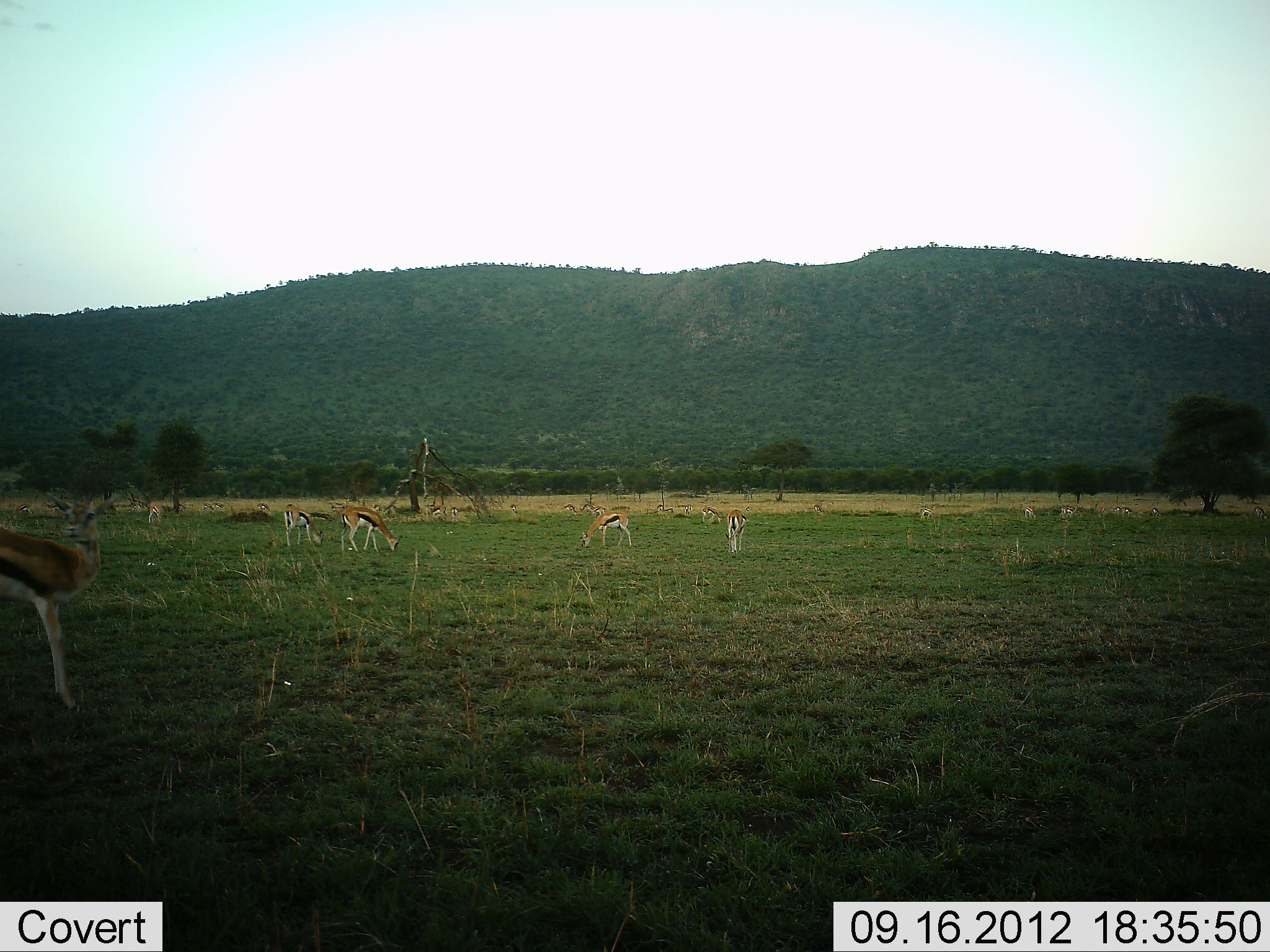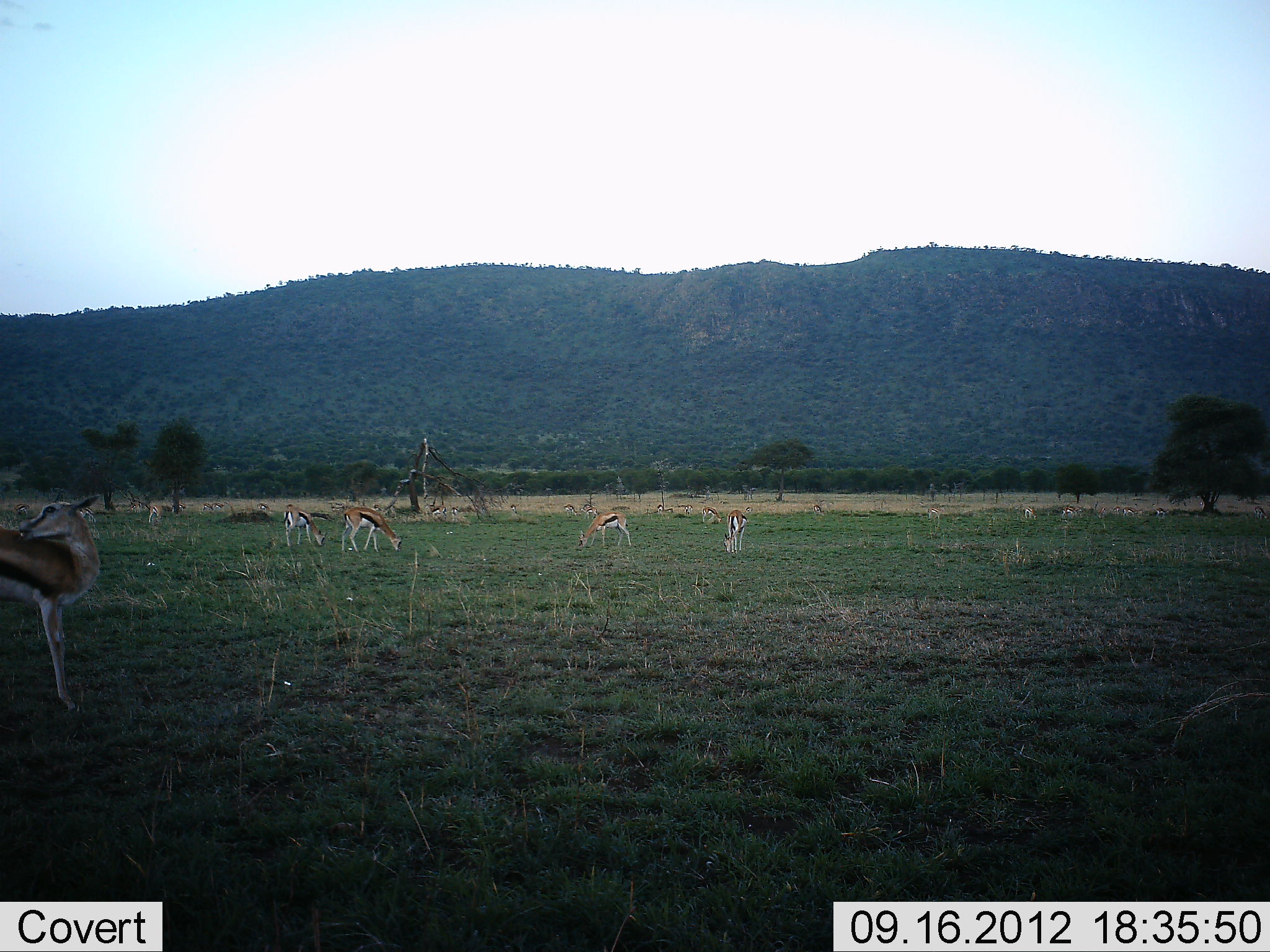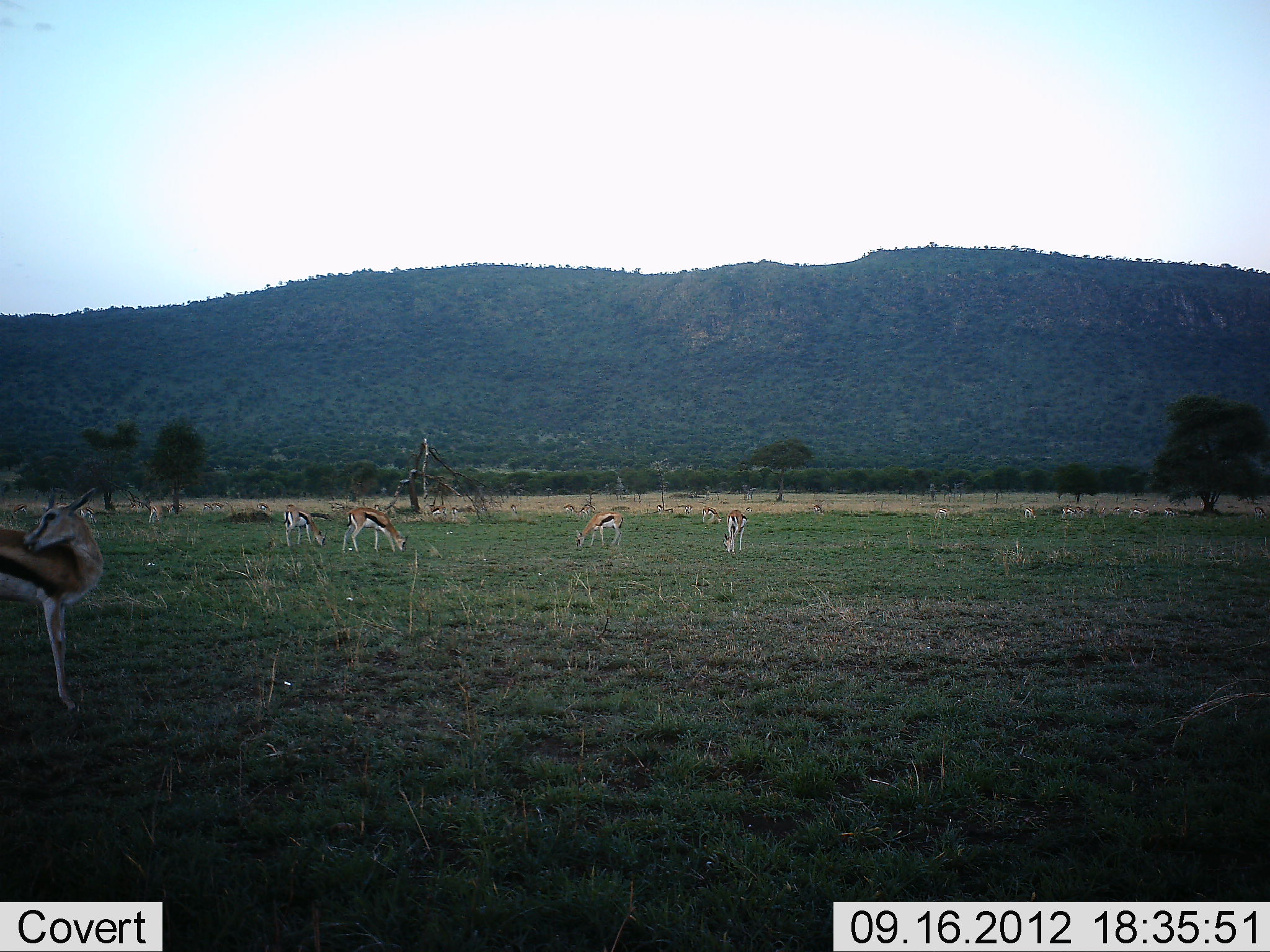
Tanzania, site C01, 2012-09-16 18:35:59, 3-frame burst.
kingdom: Animalia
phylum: Chordata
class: Mammalia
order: Artiodactyla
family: Bovidae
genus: Eudorcas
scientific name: Eudorcas thomsonii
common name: thomson's gazelle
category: gazellethomsons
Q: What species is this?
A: Gazellethomsons (thomson's gazelle) (Eudorcas thomsonii).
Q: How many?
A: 11-50.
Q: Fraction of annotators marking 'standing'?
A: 90%.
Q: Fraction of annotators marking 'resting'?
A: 0%.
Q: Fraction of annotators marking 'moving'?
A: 10%.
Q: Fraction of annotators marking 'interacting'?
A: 0%.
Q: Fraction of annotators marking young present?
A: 0%.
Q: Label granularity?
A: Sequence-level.